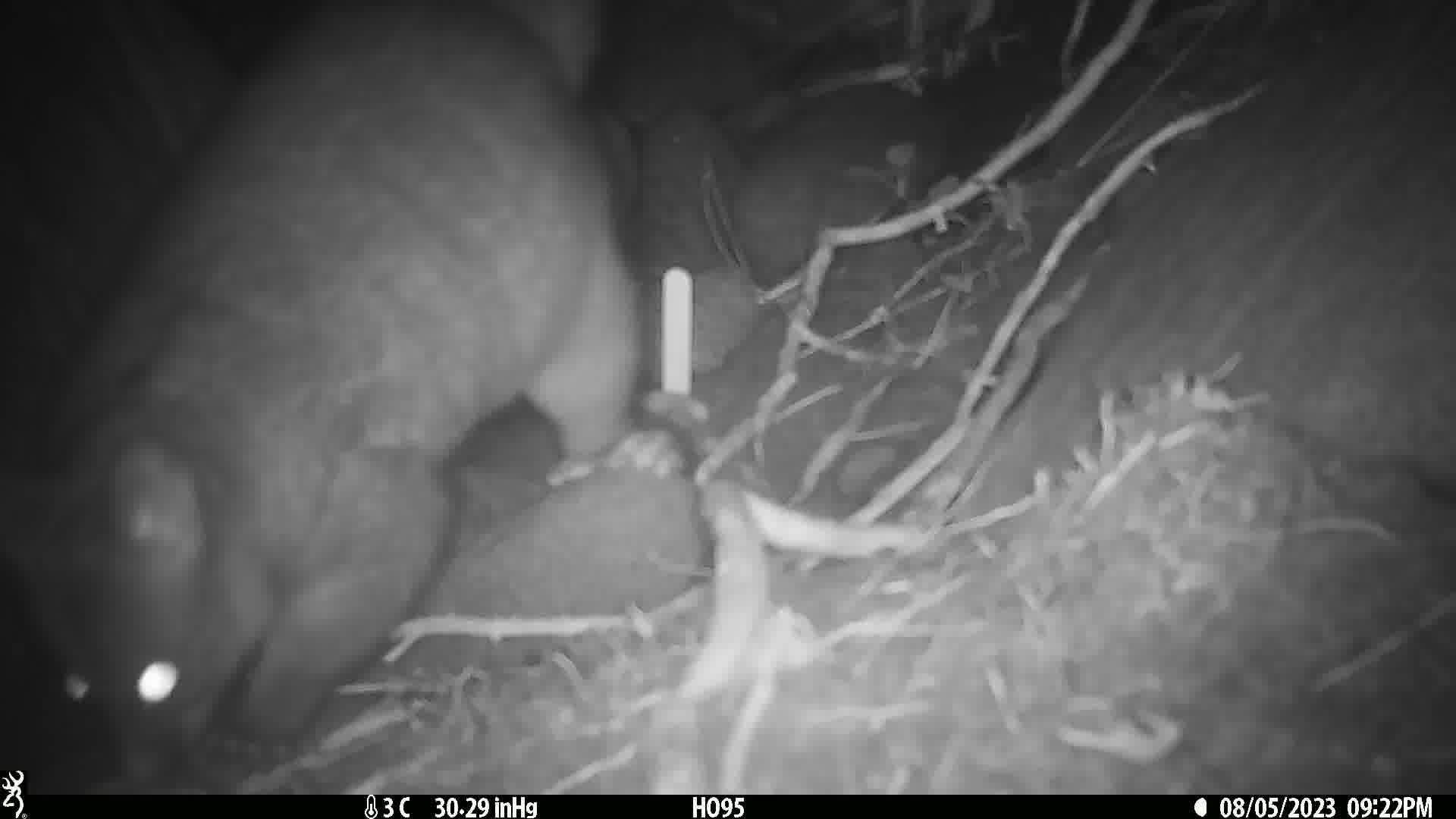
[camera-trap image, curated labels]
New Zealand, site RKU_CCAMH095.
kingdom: Animalia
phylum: Chordata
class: Mammalia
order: Diprotodontia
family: Phalangeridae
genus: Trichosurus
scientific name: Trichosurus vulpecula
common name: common brushtail possum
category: possum